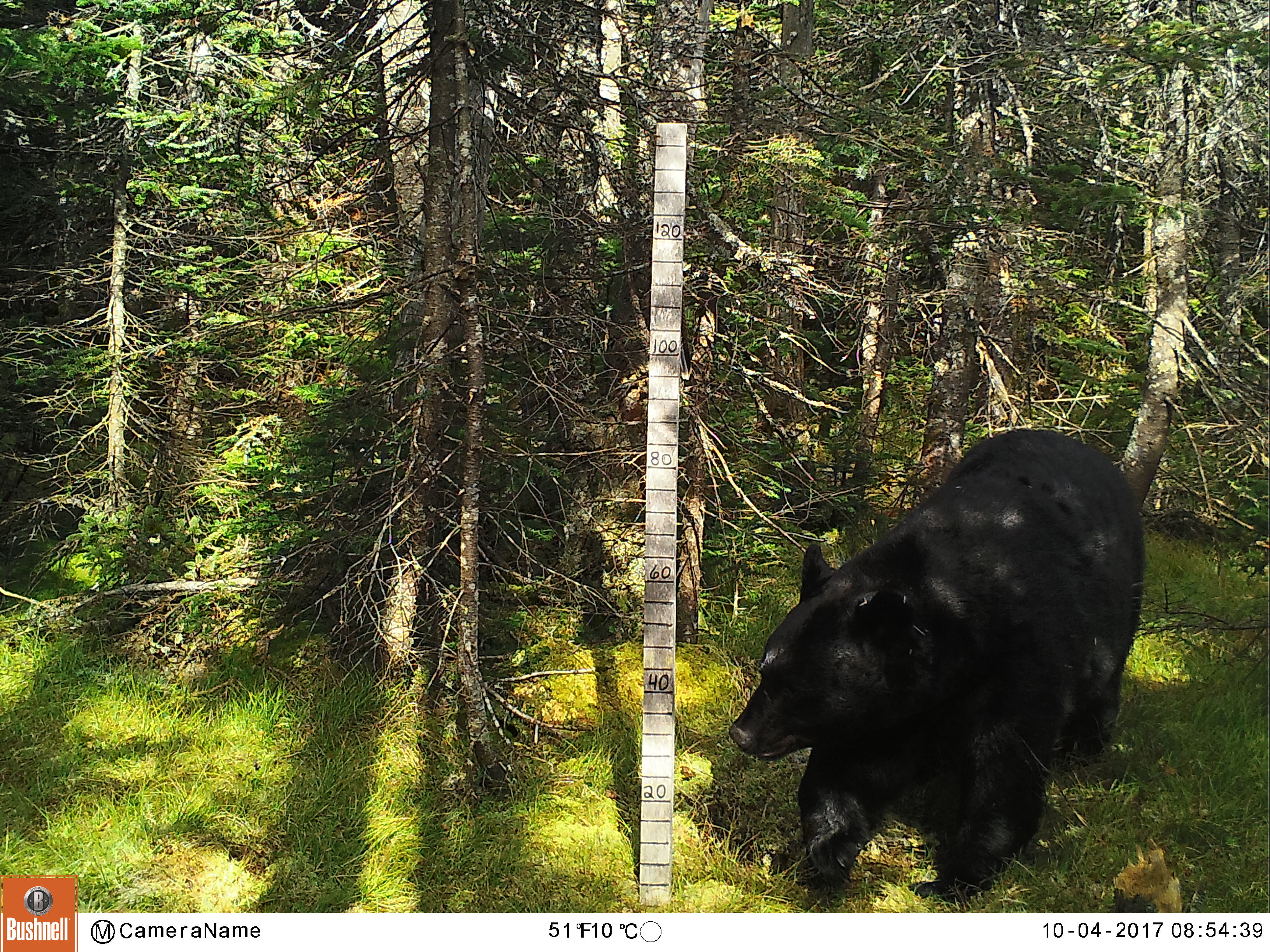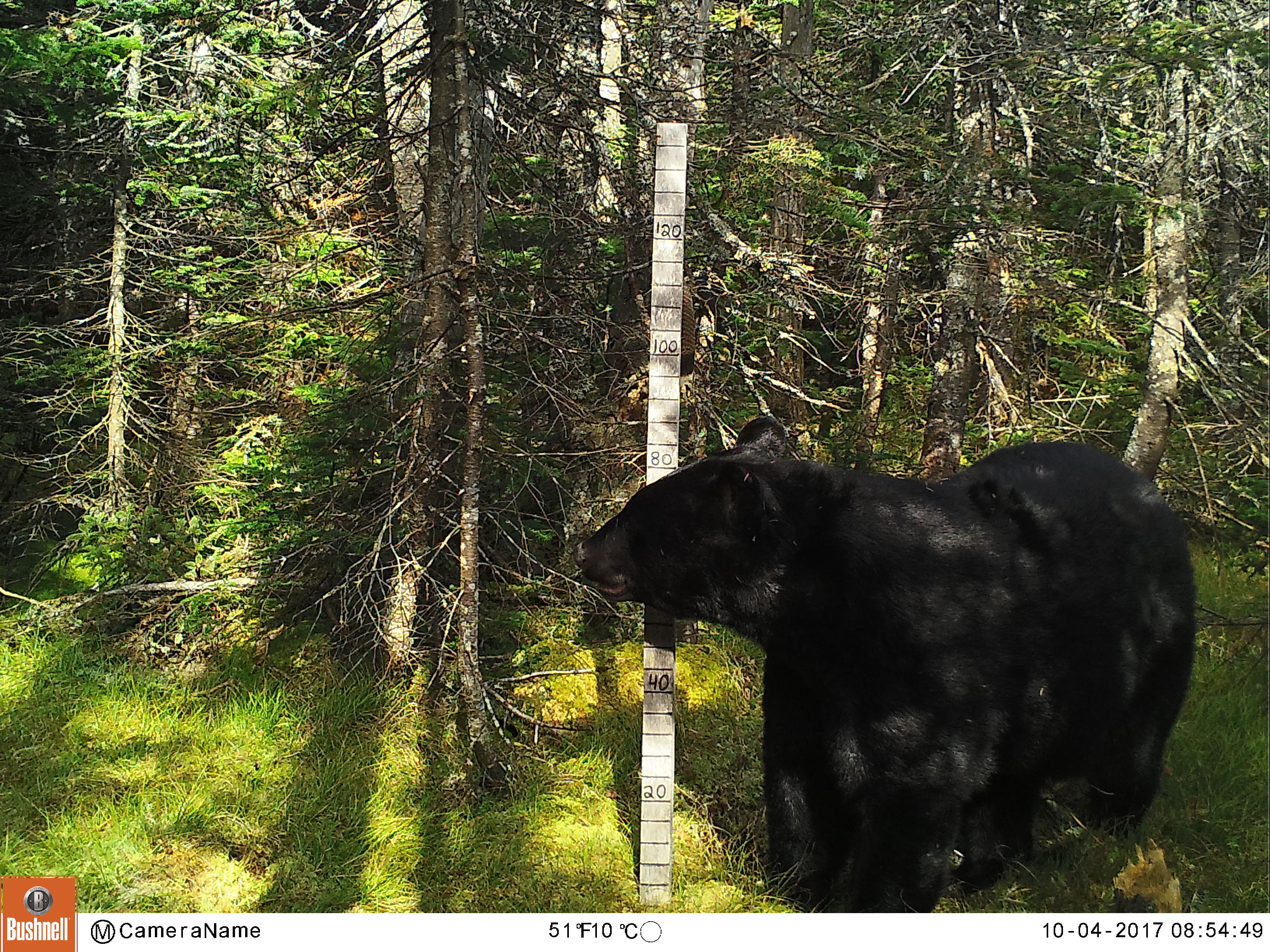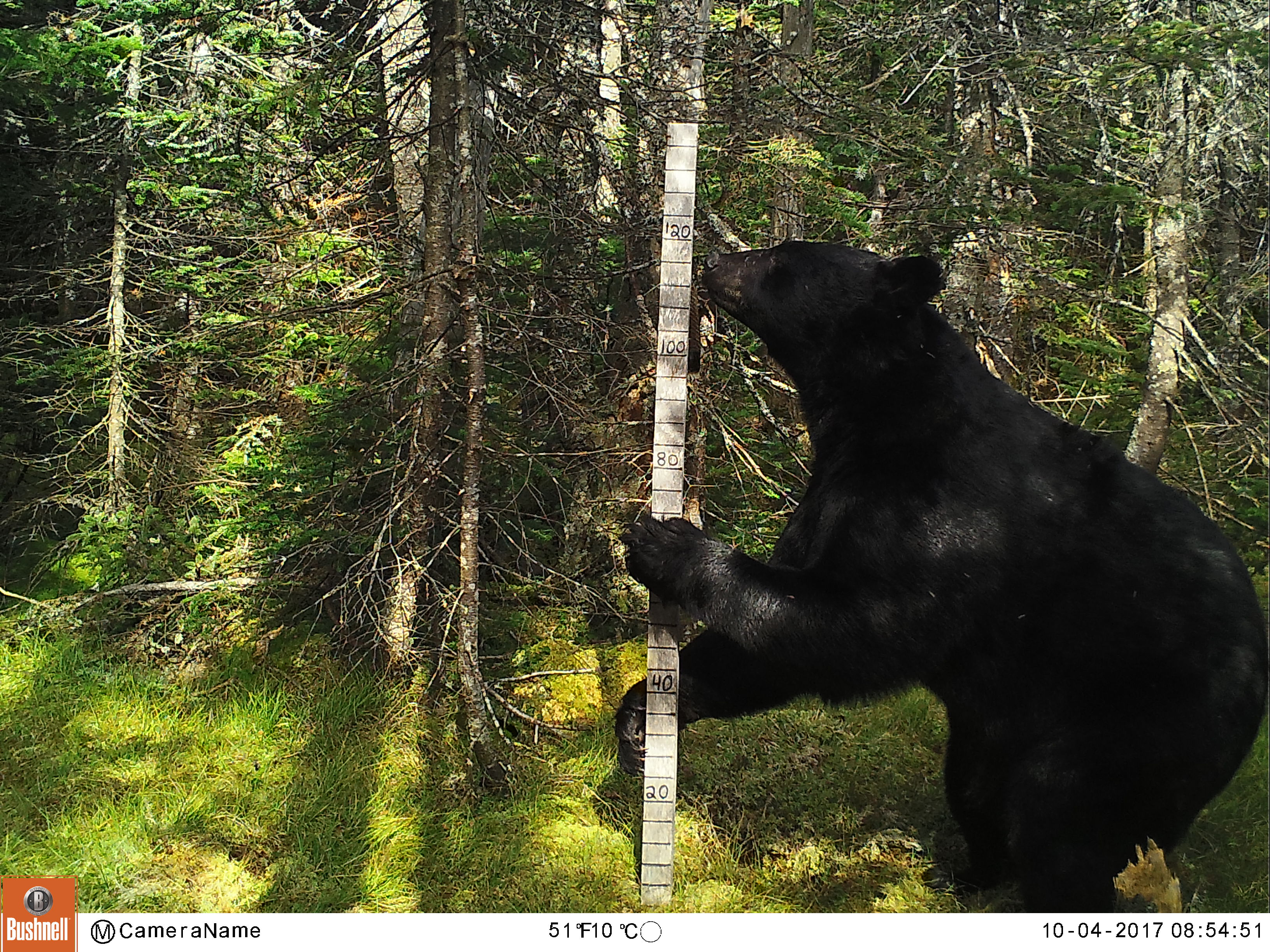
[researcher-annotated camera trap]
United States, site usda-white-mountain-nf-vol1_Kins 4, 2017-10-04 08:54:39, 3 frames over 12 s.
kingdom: Animalia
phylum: Chordata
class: Mammalia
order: Carnivora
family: Ursidae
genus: Ursus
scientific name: Ursus americanus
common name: black bear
Black bear (Ursus americanus).